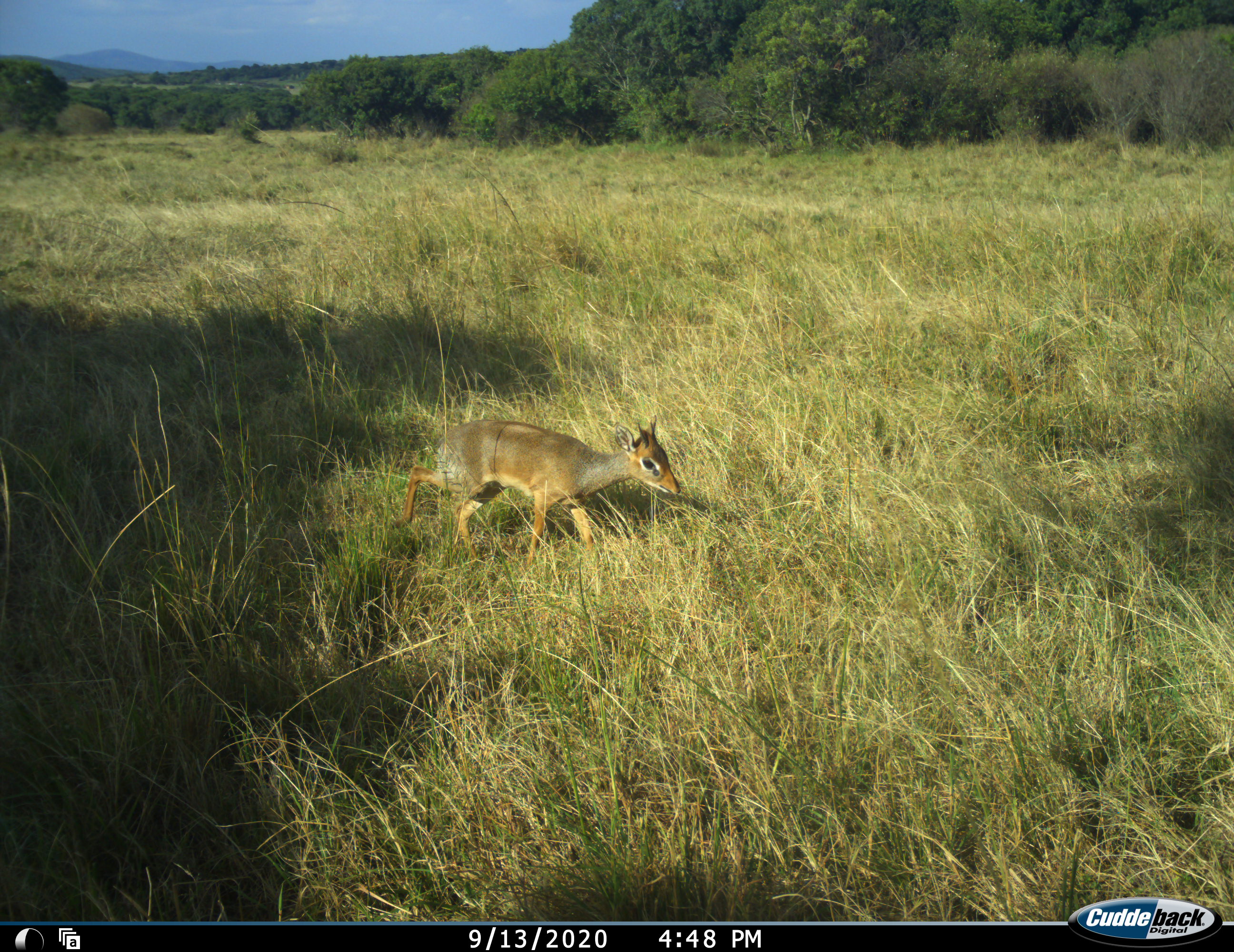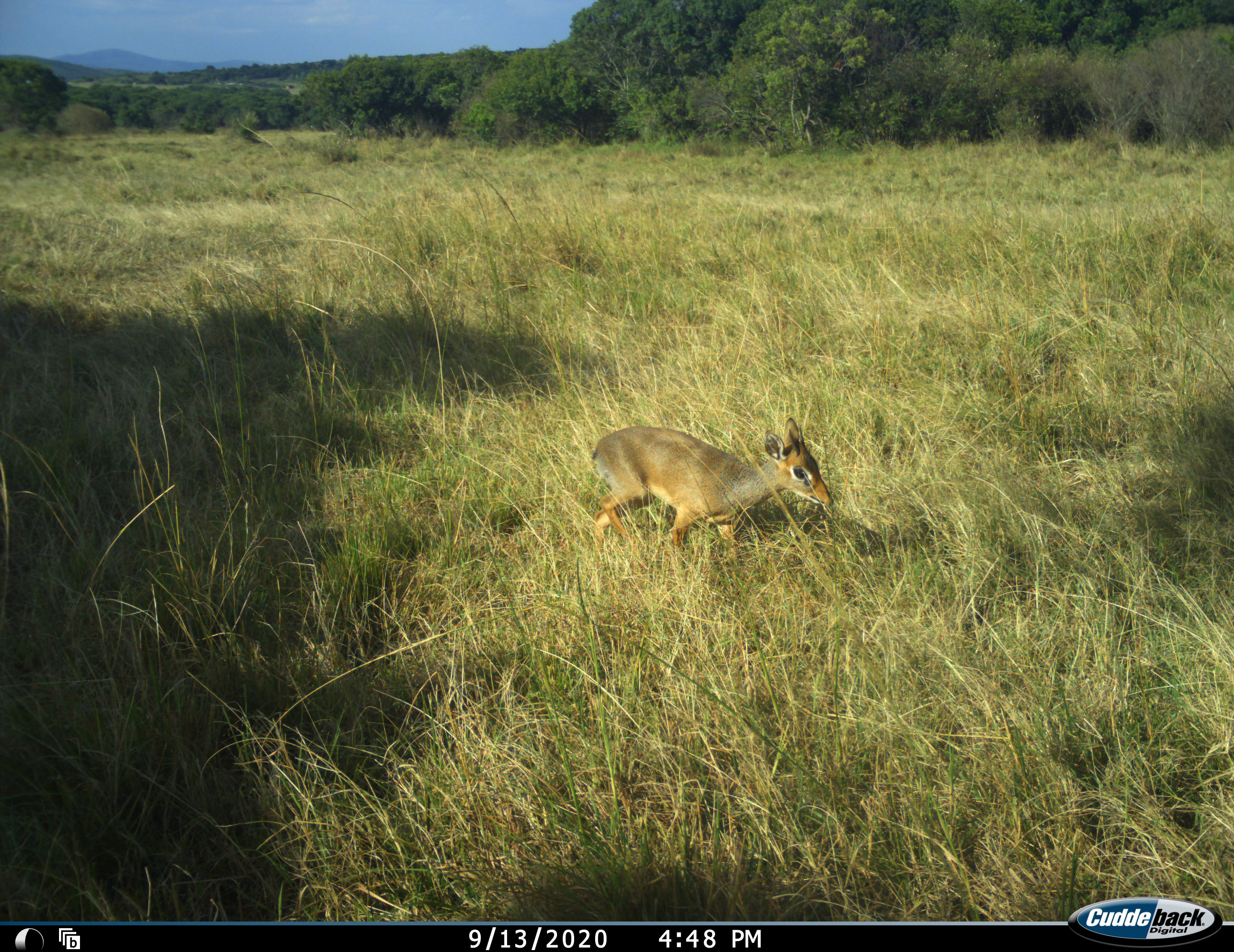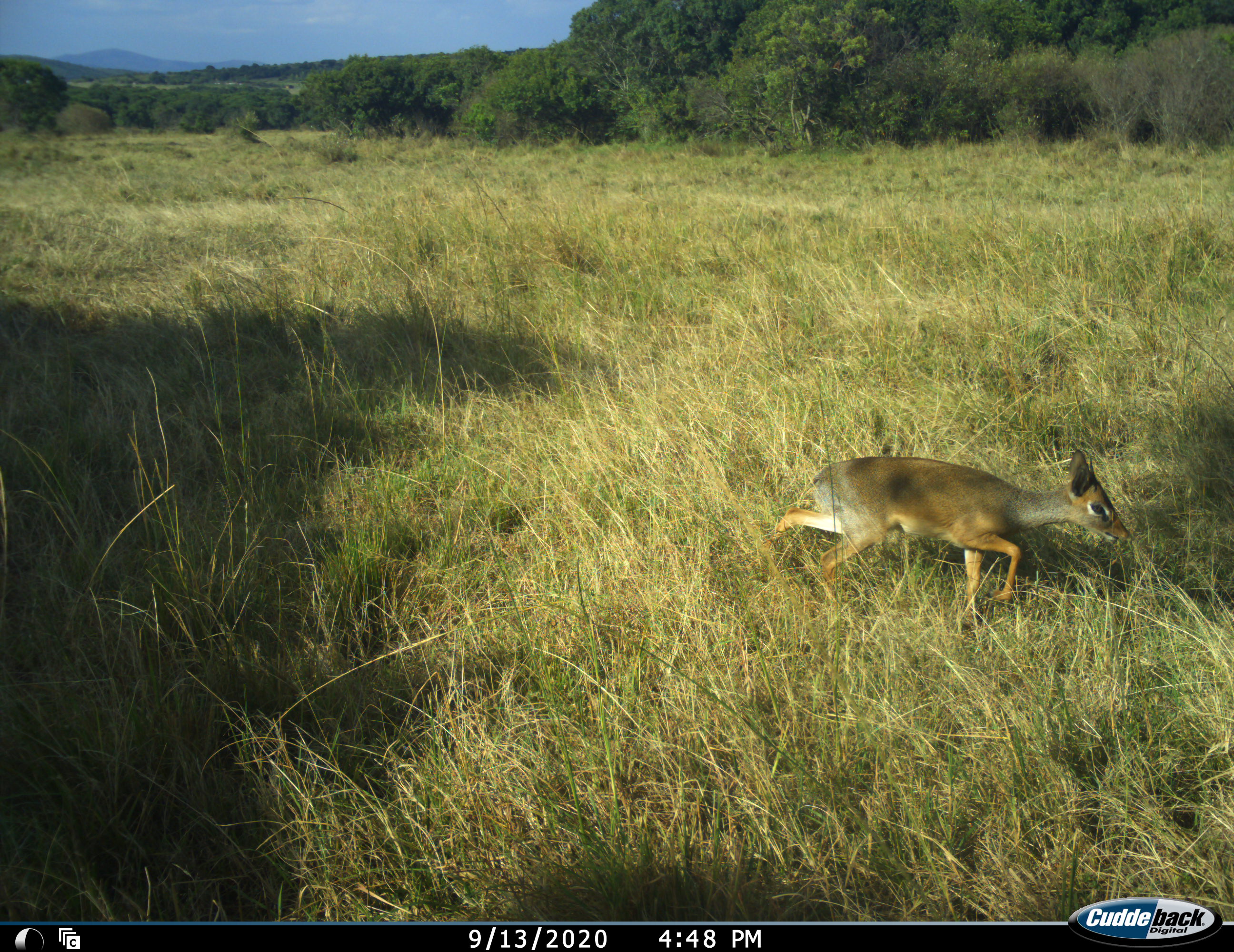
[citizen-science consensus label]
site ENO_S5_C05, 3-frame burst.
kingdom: Animalia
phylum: Chordata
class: Mammalia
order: Artiodactyla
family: Bovidae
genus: Madoqua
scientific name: Madoqua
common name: dik-dik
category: dikdik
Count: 1.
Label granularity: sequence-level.